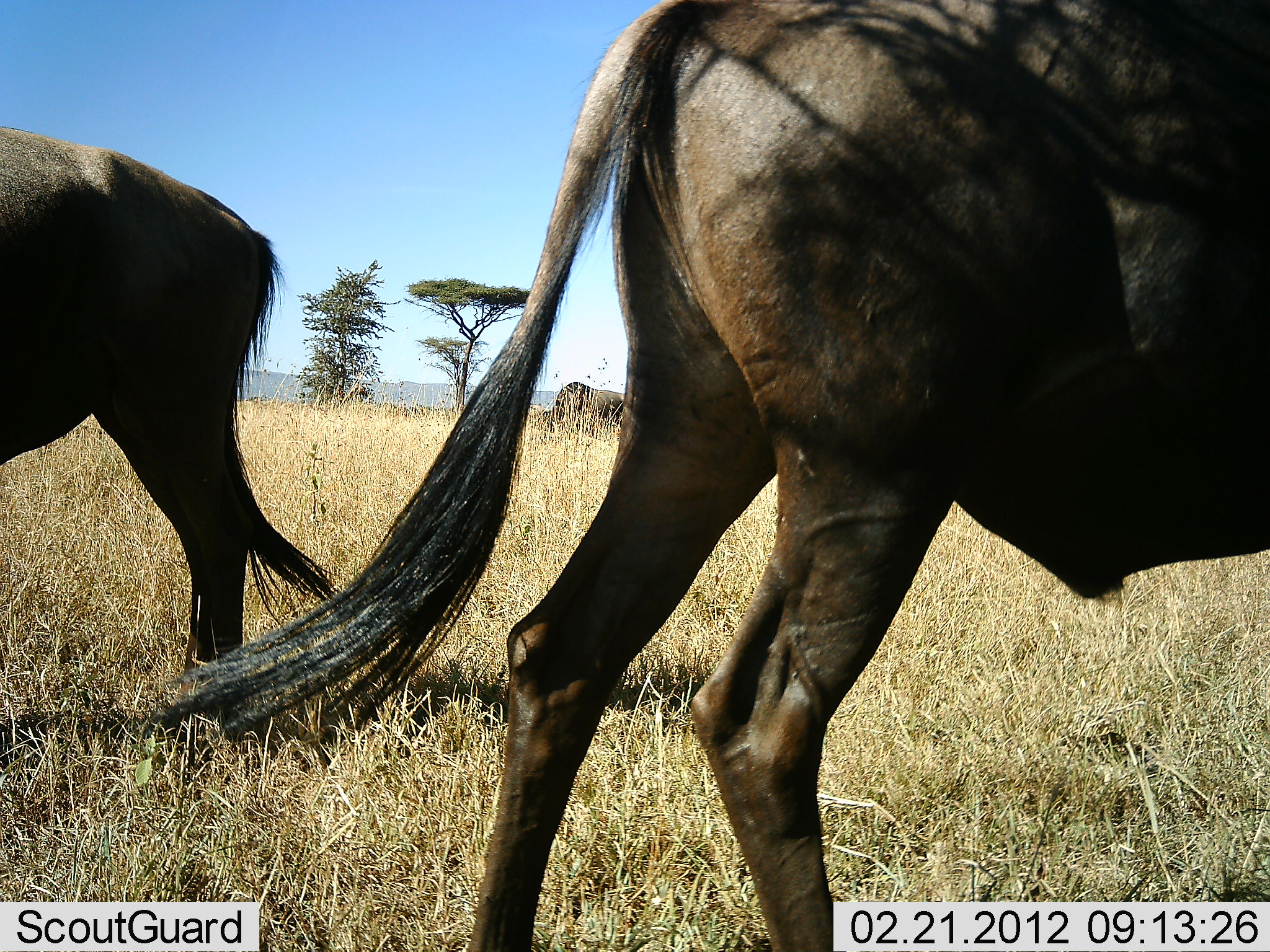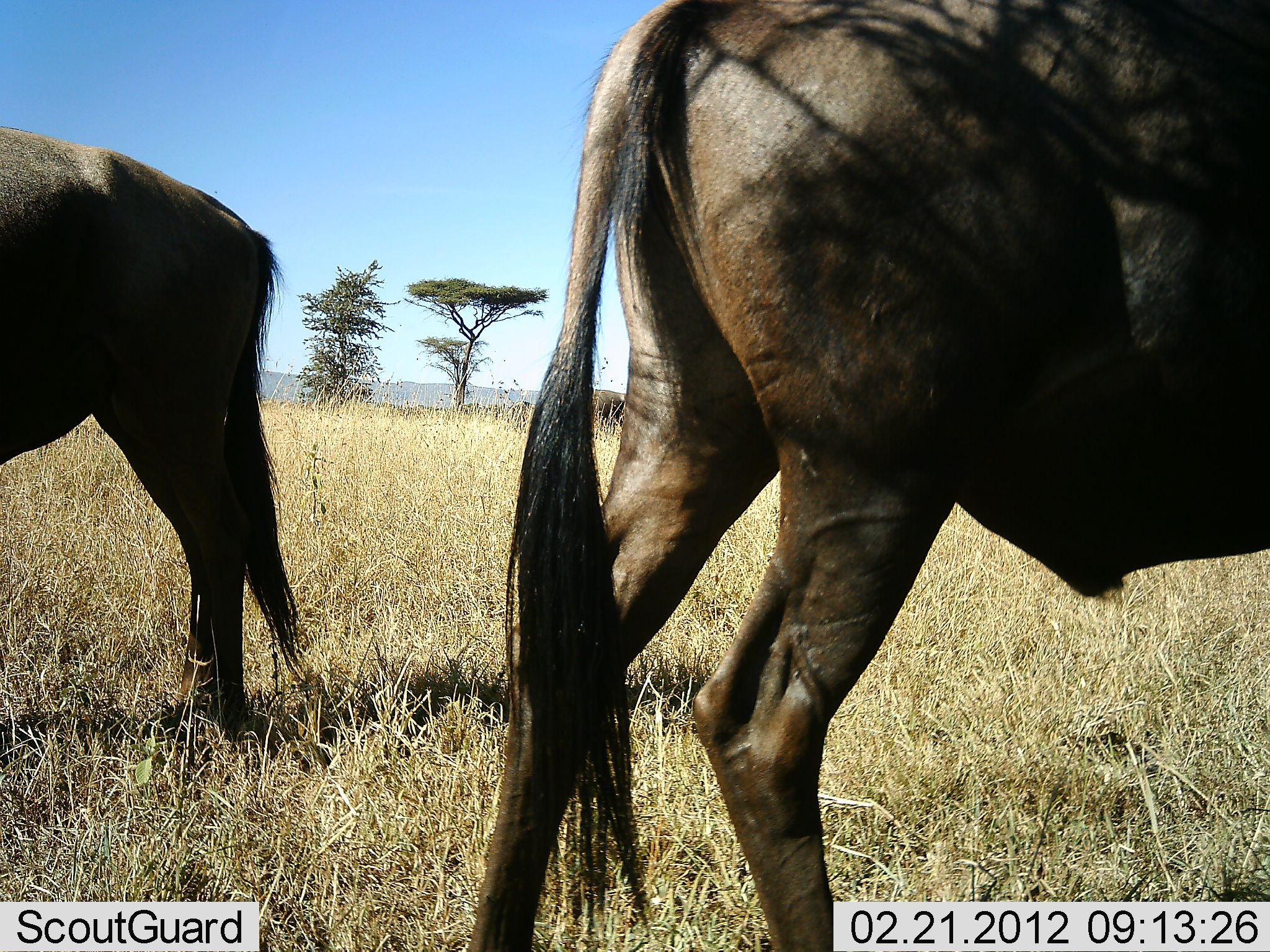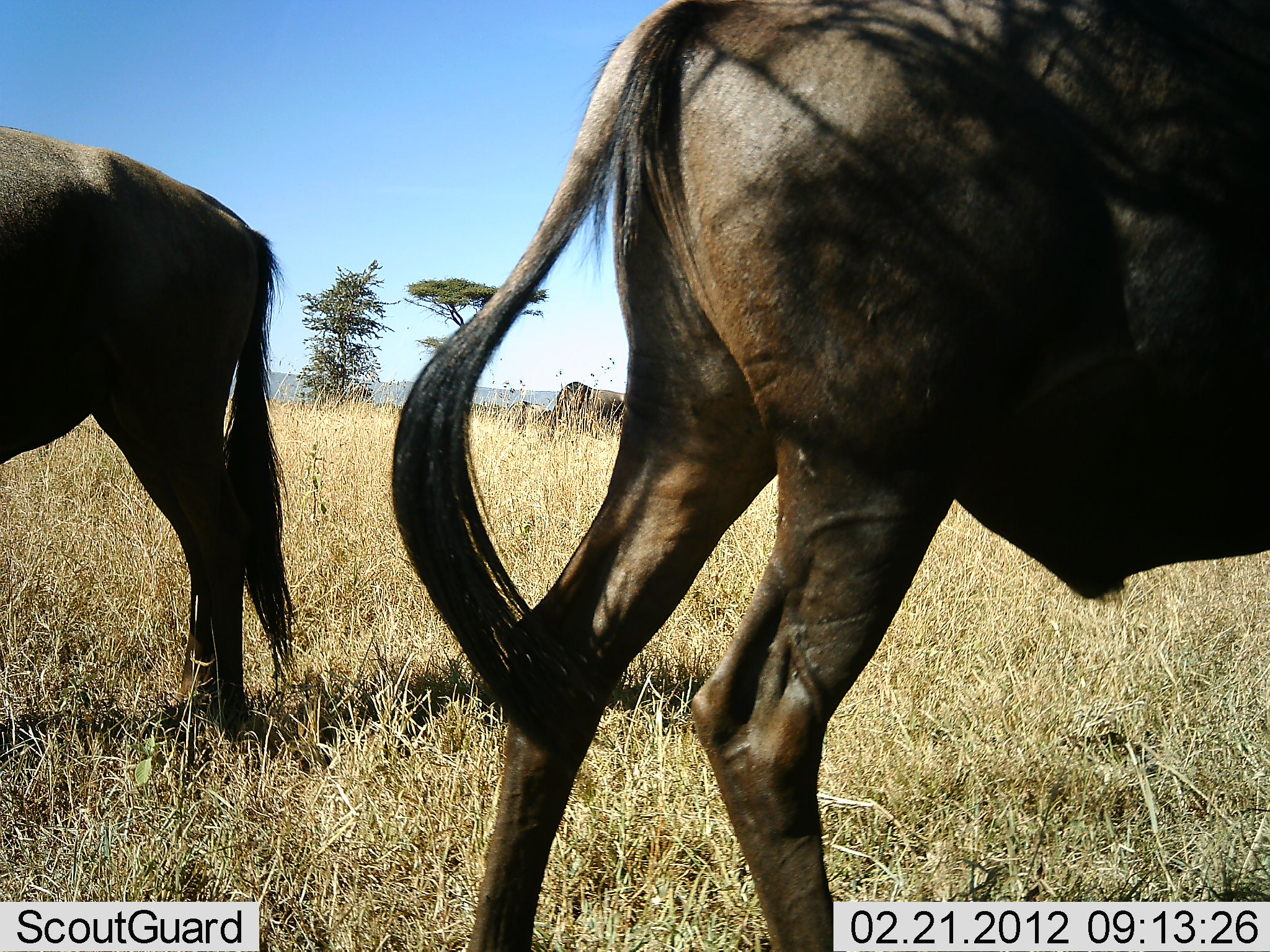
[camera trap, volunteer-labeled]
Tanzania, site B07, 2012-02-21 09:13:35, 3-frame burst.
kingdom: Animalia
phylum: Chordata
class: Mammalia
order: Artiodactyla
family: Bovidae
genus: Connochaetes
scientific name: Connochaetes taurinus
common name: blue wildebeest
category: wildebeest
Wildebeest (blue wildebeest) (Connochaetes taurinus), count 2. Behavior (volunteer vote fractions): standing 84%, resting 4%, moving 4%, interacting 0%. Young present (vote fraction): 0%. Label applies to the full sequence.